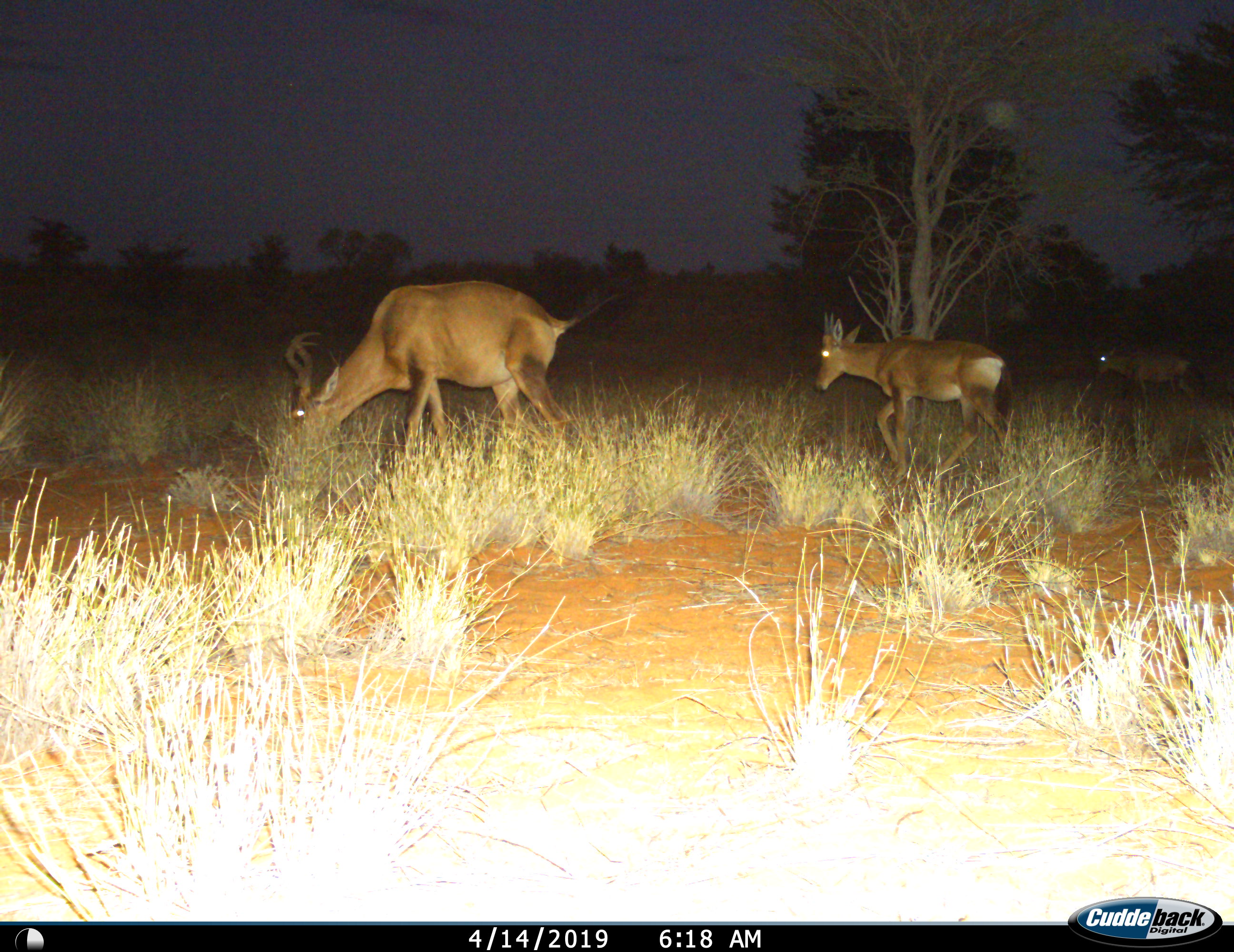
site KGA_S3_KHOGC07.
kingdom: Animalia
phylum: Chordata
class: Mammalia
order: Artiodactyla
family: Bovidae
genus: Alcelaphus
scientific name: Alcelaphus buselaphus caama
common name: red hartebeest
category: hartebeestred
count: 3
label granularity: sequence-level